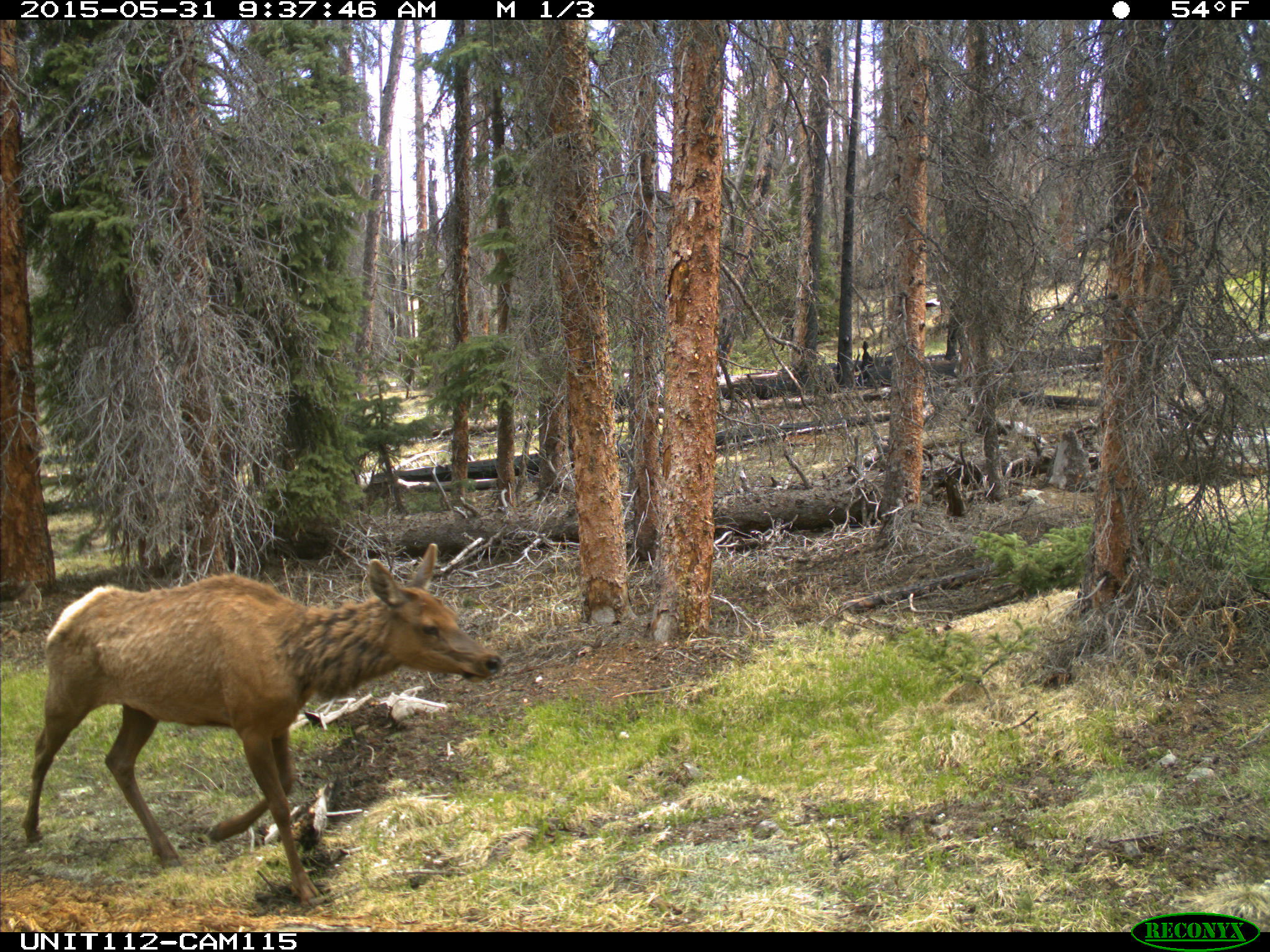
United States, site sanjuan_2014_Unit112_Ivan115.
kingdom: Animalia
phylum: Chordata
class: Mammalia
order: Artiodactyla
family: Cervidae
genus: Cervus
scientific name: Cervus elaphus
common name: red deer